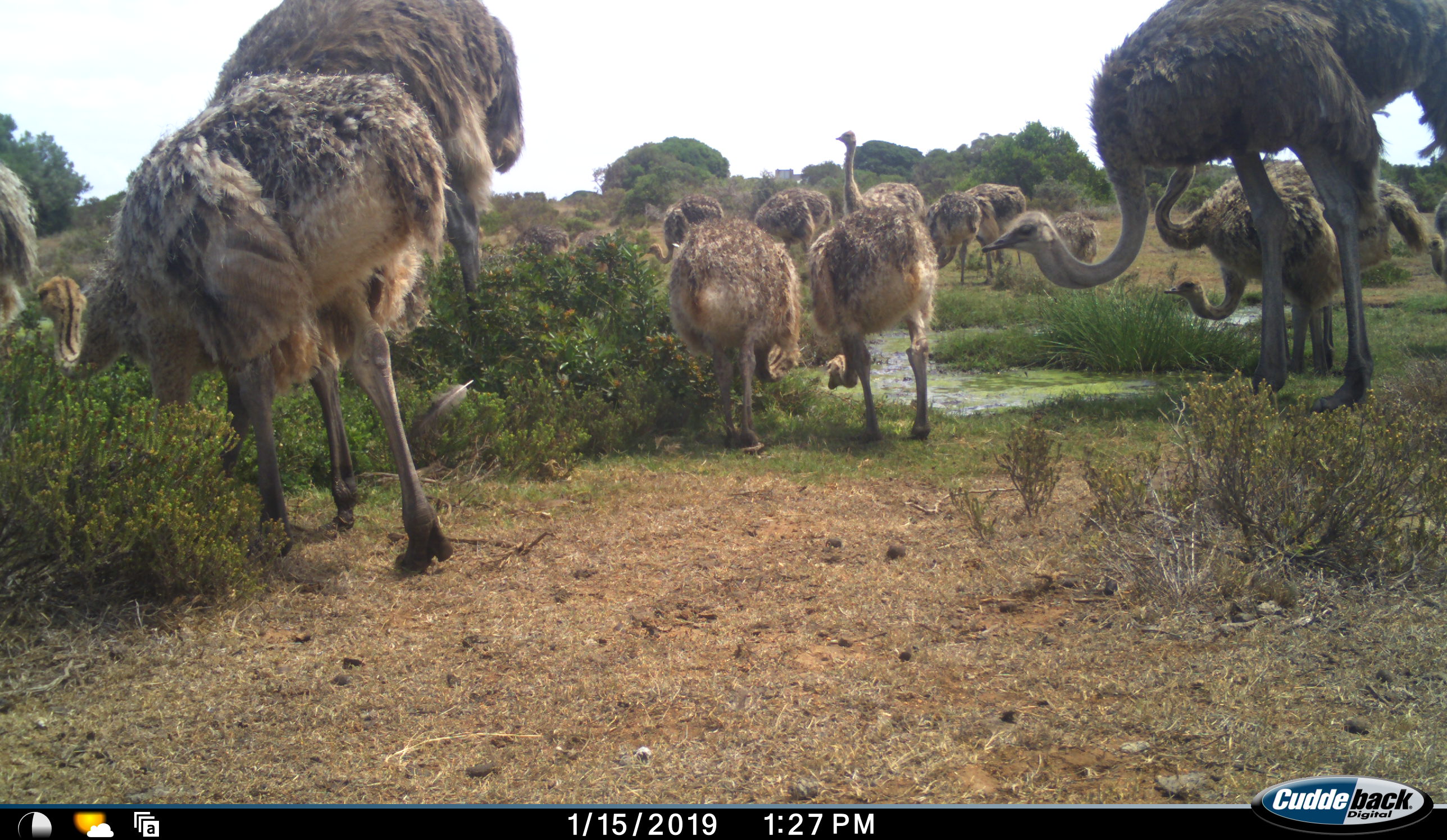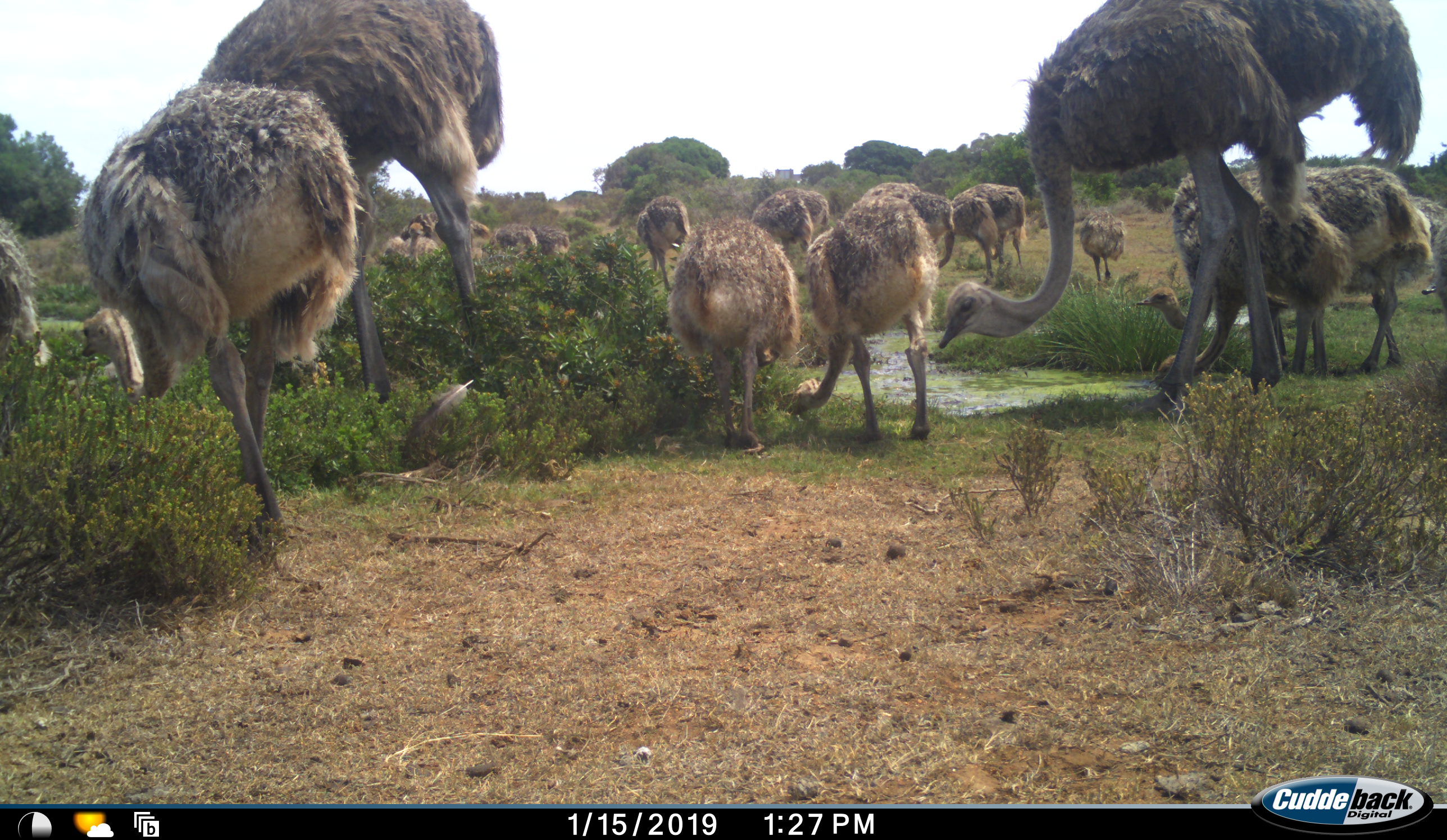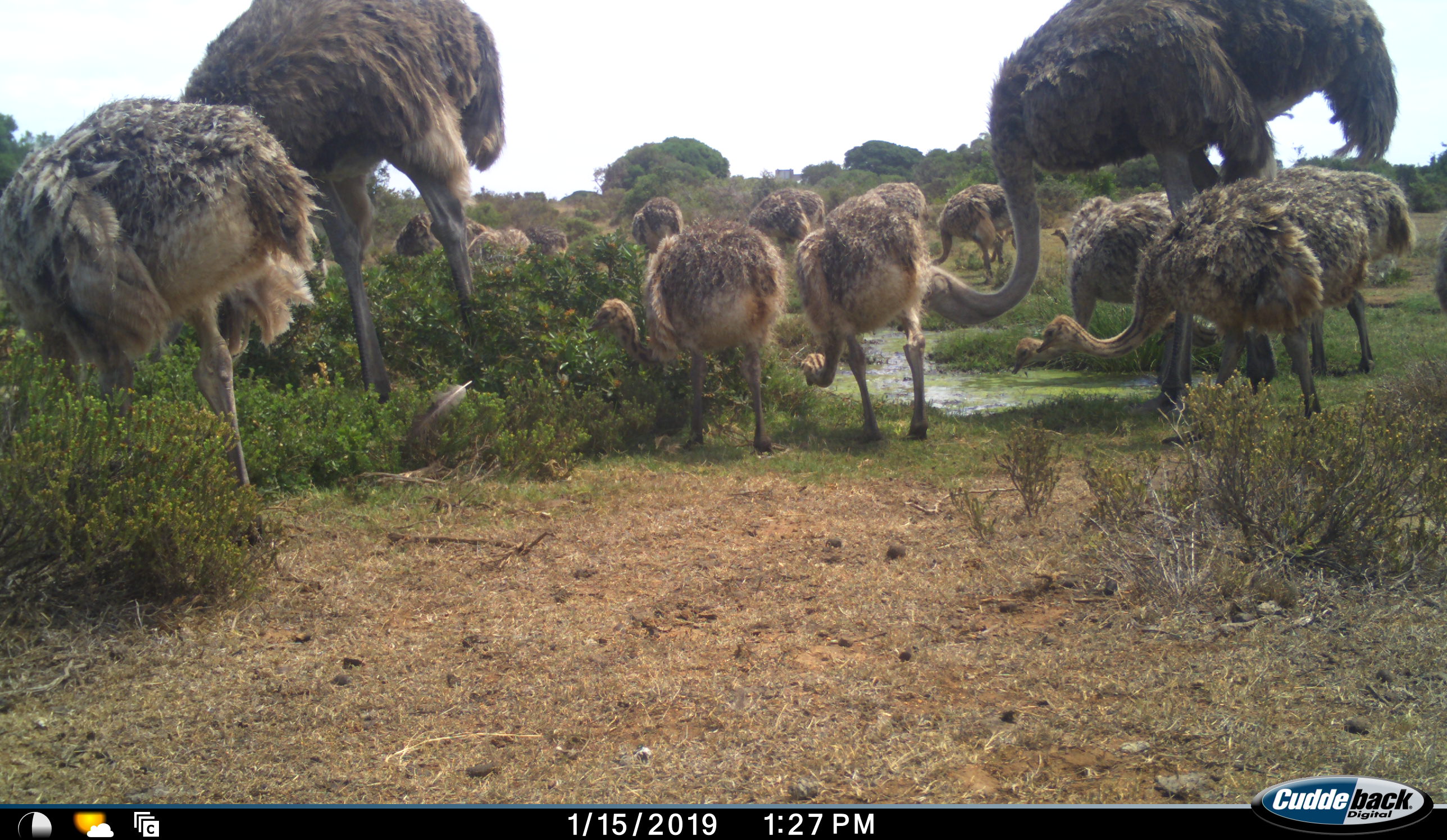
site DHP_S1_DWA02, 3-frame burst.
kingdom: Animalia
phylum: Chordata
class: Aves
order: Struthioniformes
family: Struthionidae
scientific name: Struthionidae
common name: ostrich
Ostrich (Struthionidae), count 11-50. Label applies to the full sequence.